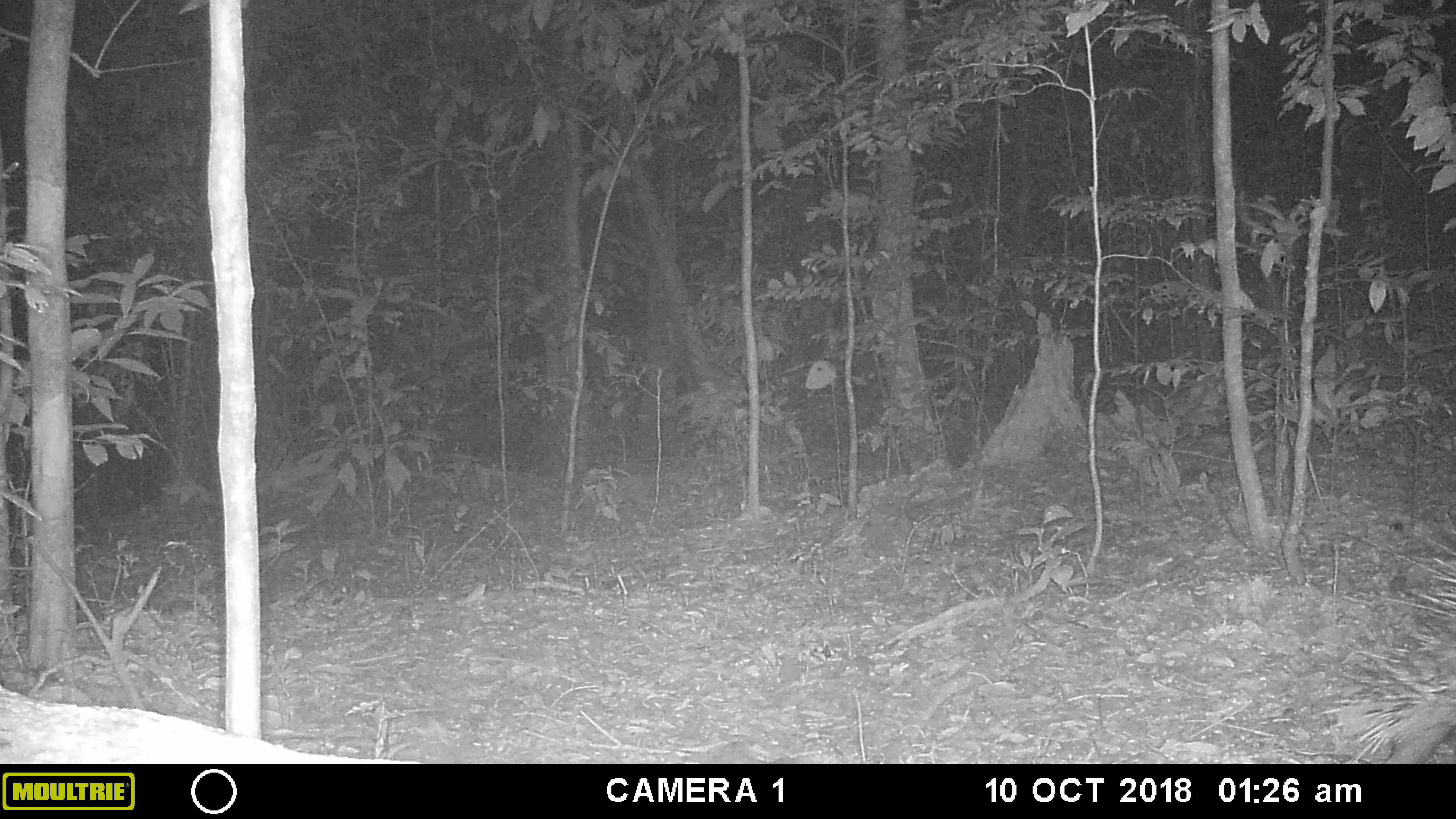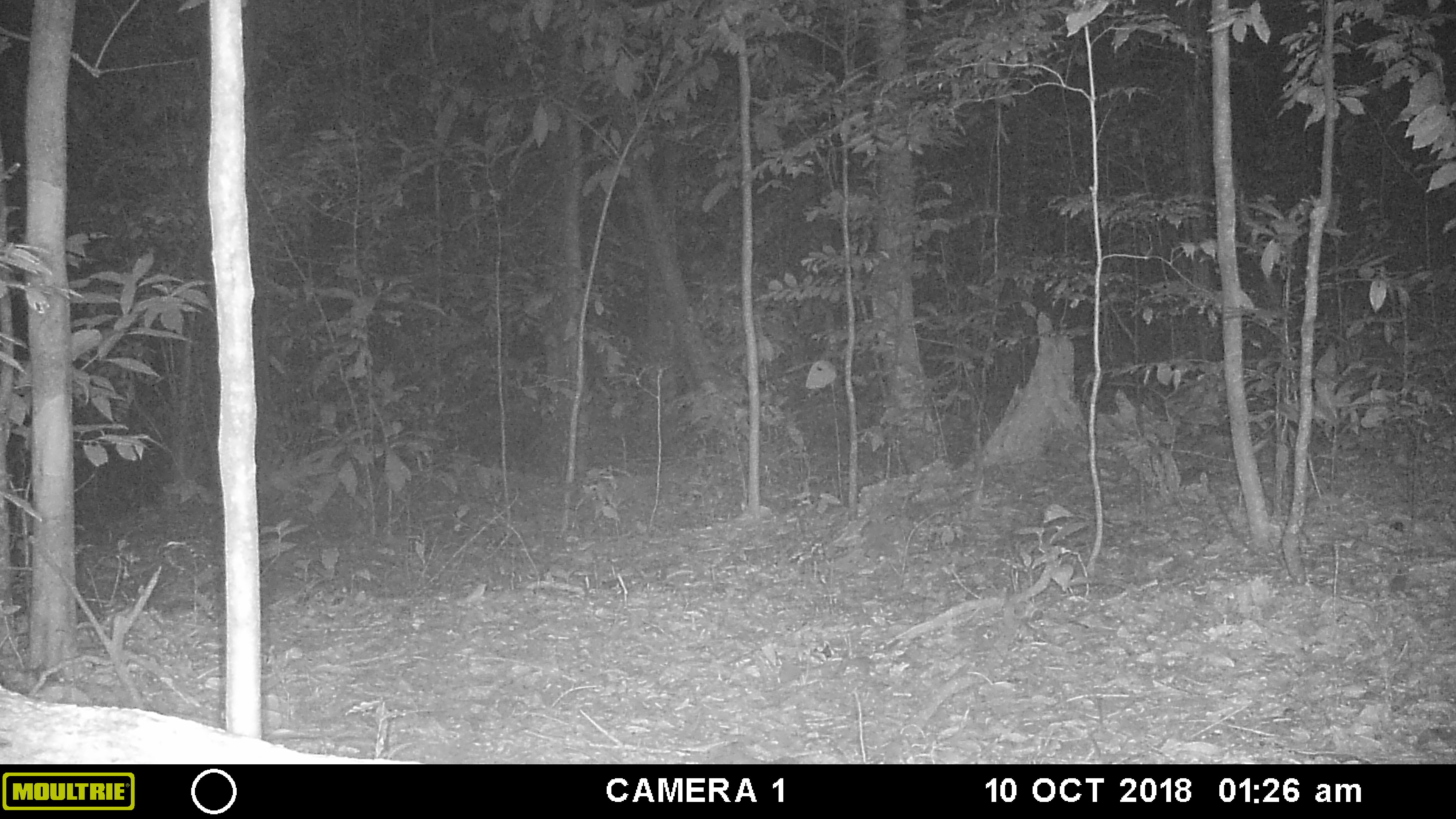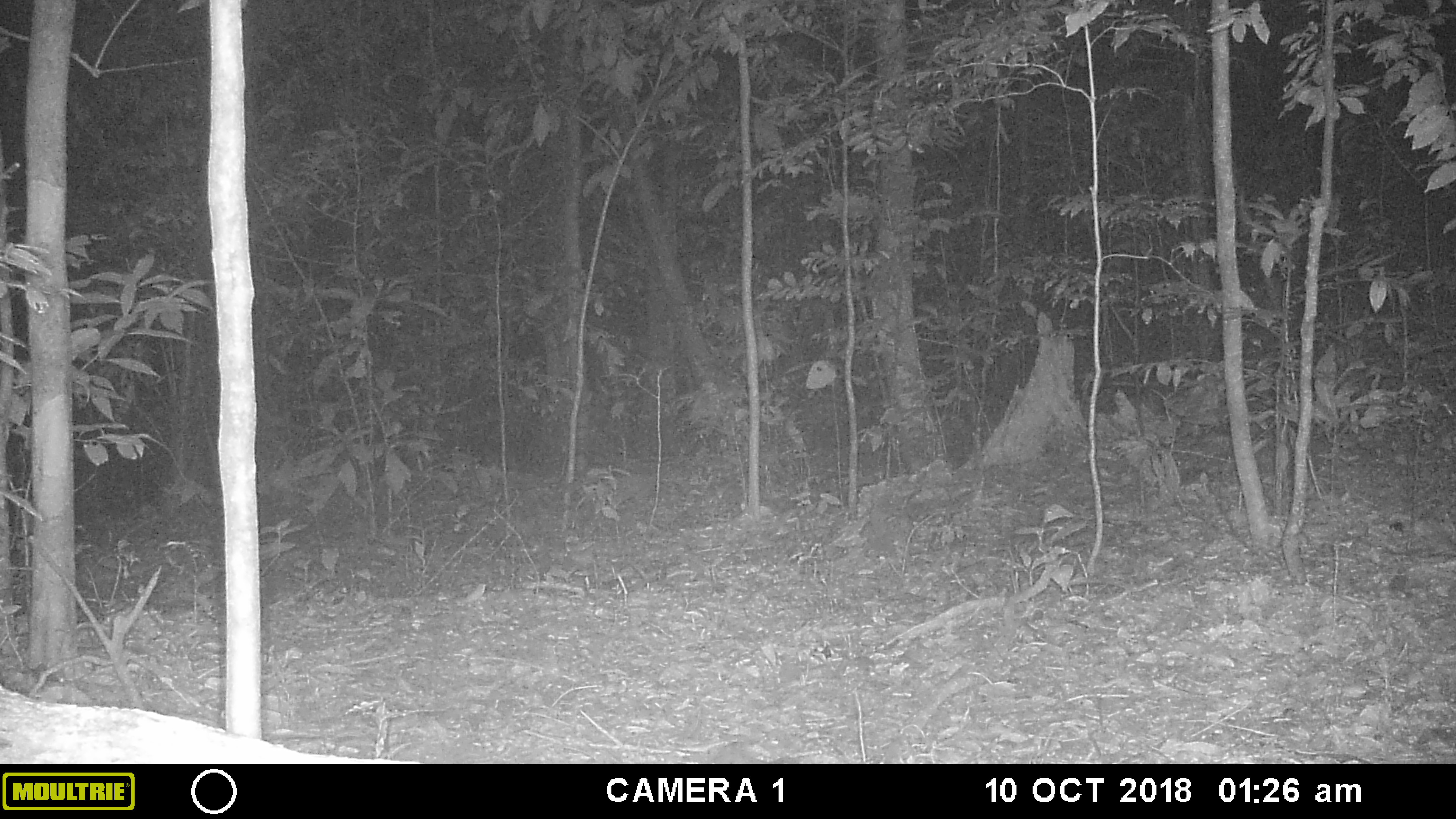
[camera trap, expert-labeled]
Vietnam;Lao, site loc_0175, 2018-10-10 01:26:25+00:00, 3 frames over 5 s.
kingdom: Animalia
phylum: Chordata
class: Mammalia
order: Rodentia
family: Hystricidae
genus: Hystrix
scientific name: Hystrix brachyura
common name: malayan porcupine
Malayan porcupine (Hystrix brachyura). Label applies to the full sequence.